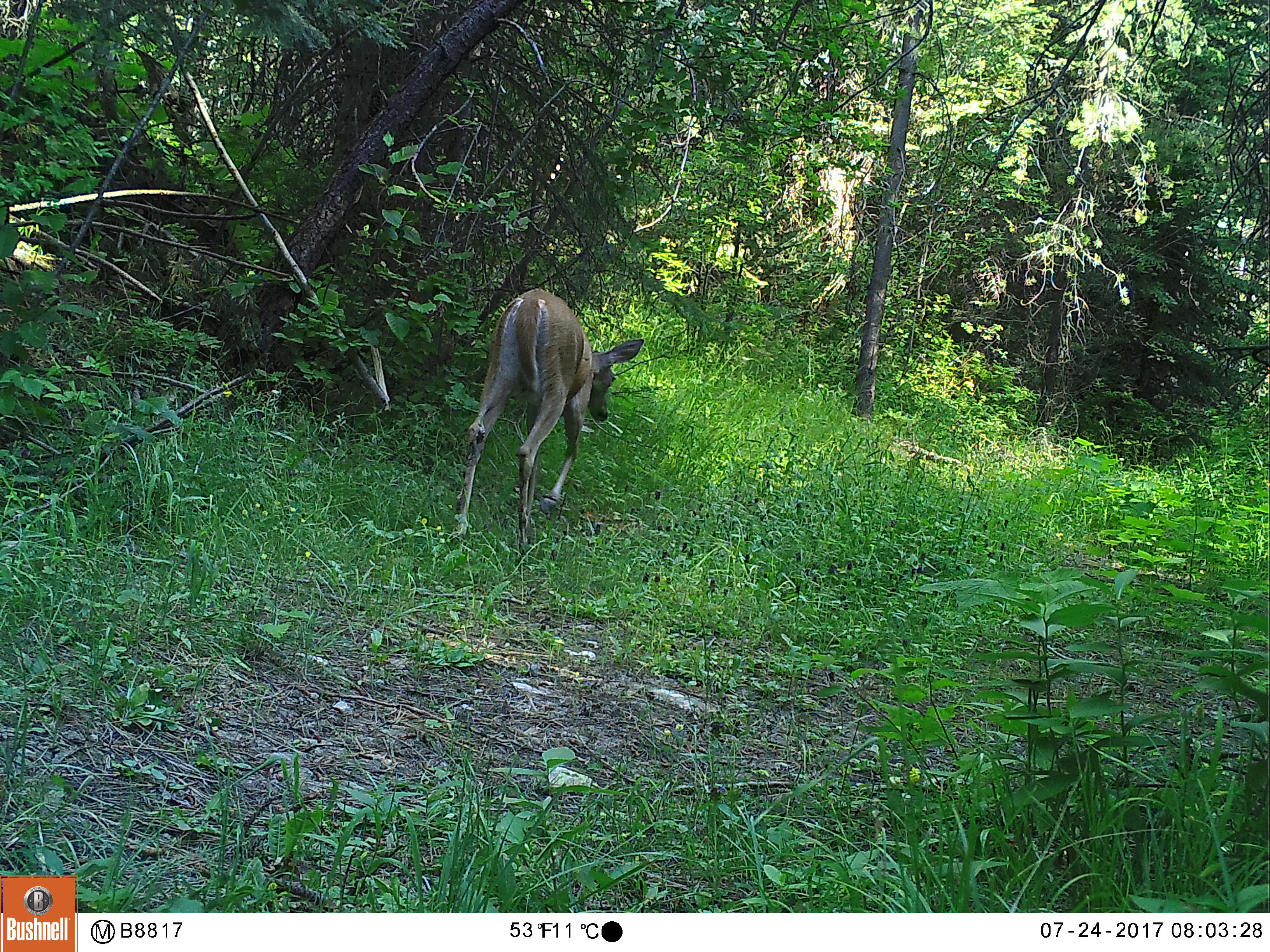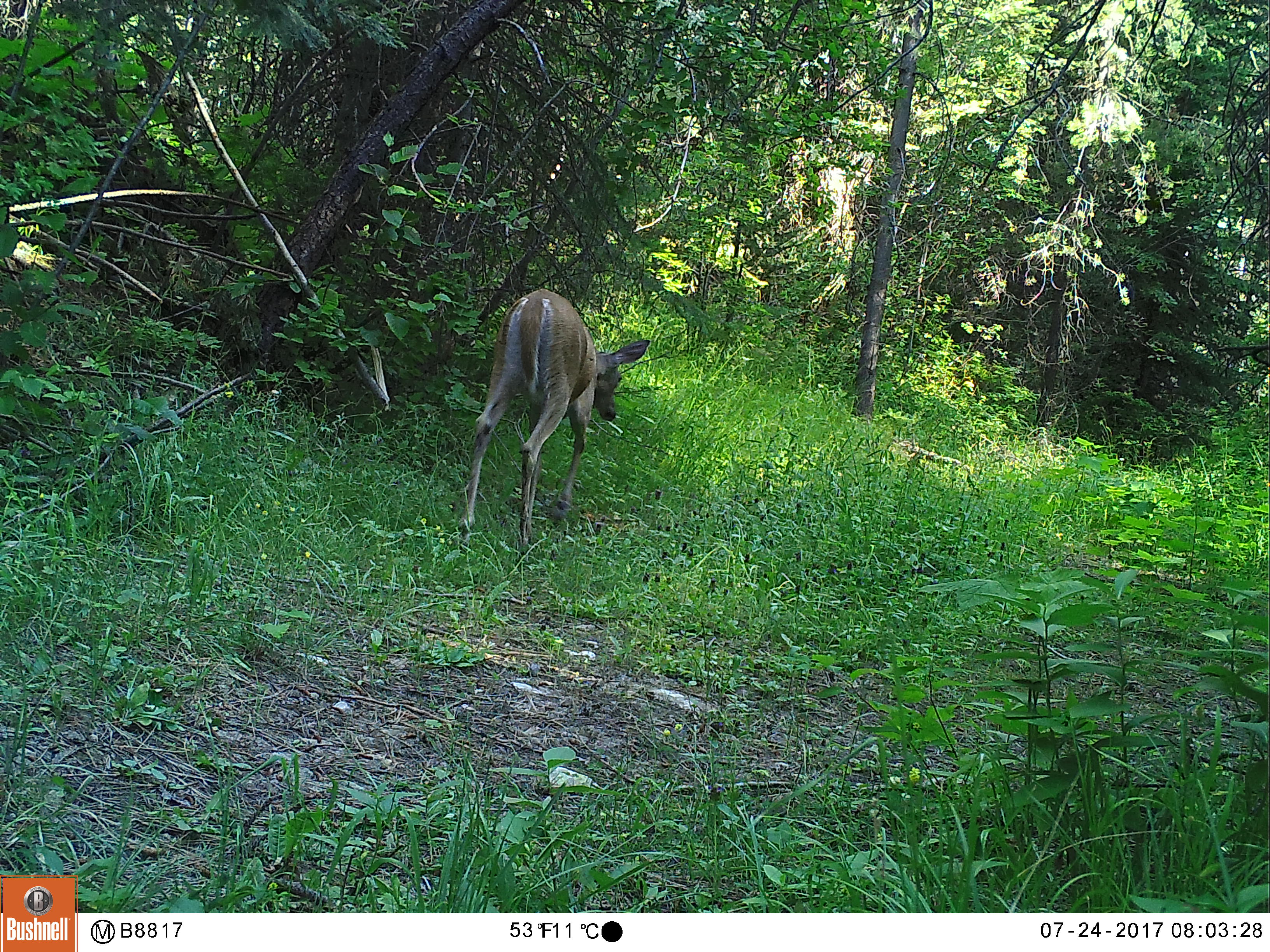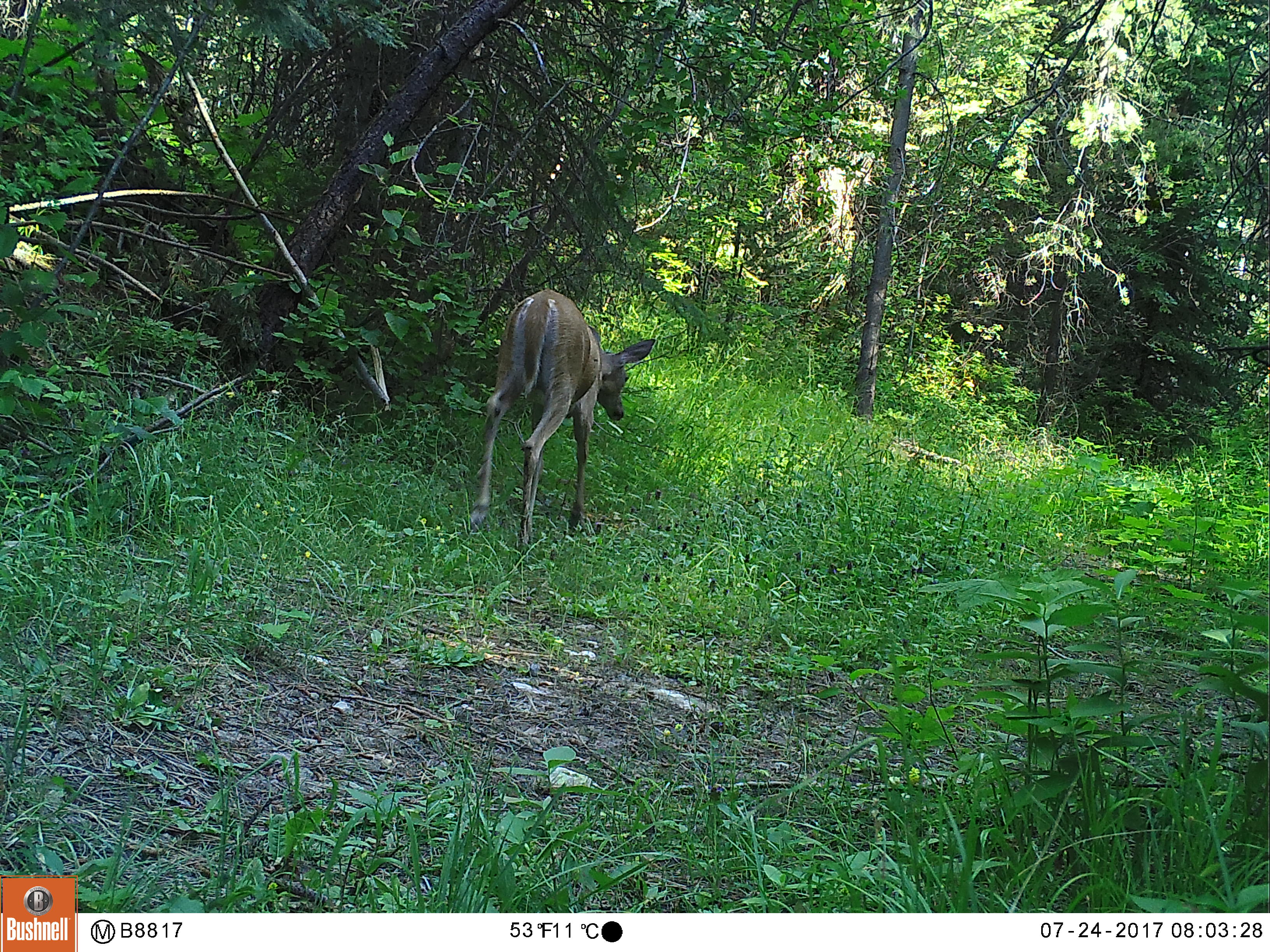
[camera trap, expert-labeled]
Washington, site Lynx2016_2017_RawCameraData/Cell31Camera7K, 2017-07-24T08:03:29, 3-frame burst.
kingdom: Animalia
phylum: Chordata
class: Mammalia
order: Artiodactyla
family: Cervidae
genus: Odocoileus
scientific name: Odocoileus virginianus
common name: white-tailed deer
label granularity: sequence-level